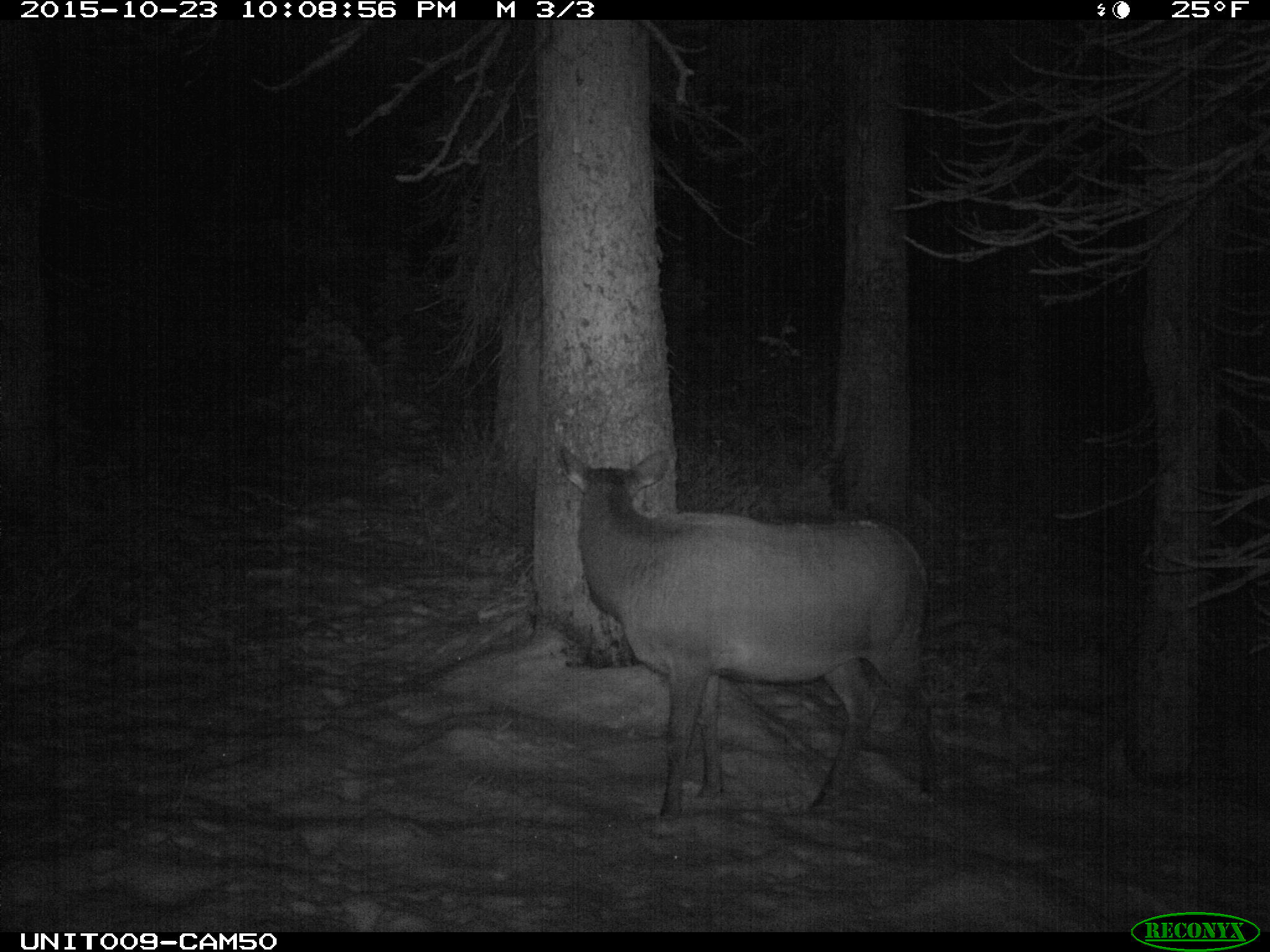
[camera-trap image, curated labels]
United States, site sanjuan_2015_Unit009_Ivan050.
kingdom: Animalia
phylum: Chordata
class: Mammalia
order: Artiodactyla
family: Cervidae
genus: Cervus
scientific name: Cervus elaphus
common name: red deer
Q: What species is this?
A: Cervus elaphus (red deer).